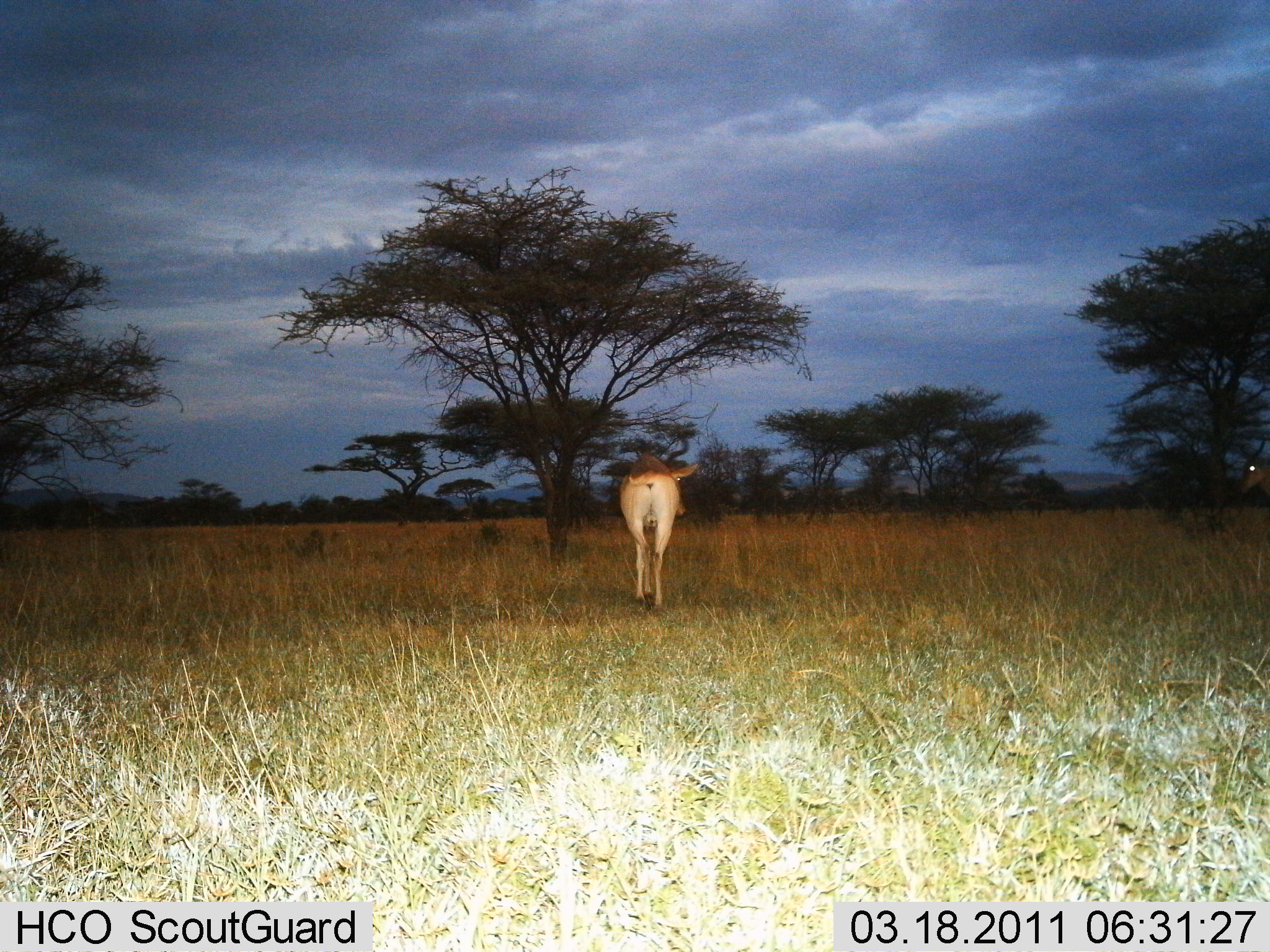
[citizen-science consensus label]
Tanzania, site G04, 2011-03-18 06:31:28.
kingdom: Animalia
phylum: Chordata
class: Mammalia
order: Artiodactyla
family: Bovidae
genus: Alcelaphus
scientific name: Alcelaphus buselaphus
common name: hartebeest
Hartebeest (Alcelaphus buselaphus), count 1. Behavior (volunteer vote fractions): standing 29%, resting 0%, moving 86%, interacting 0%. Young present (vote fraction): 0%. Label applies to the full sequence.